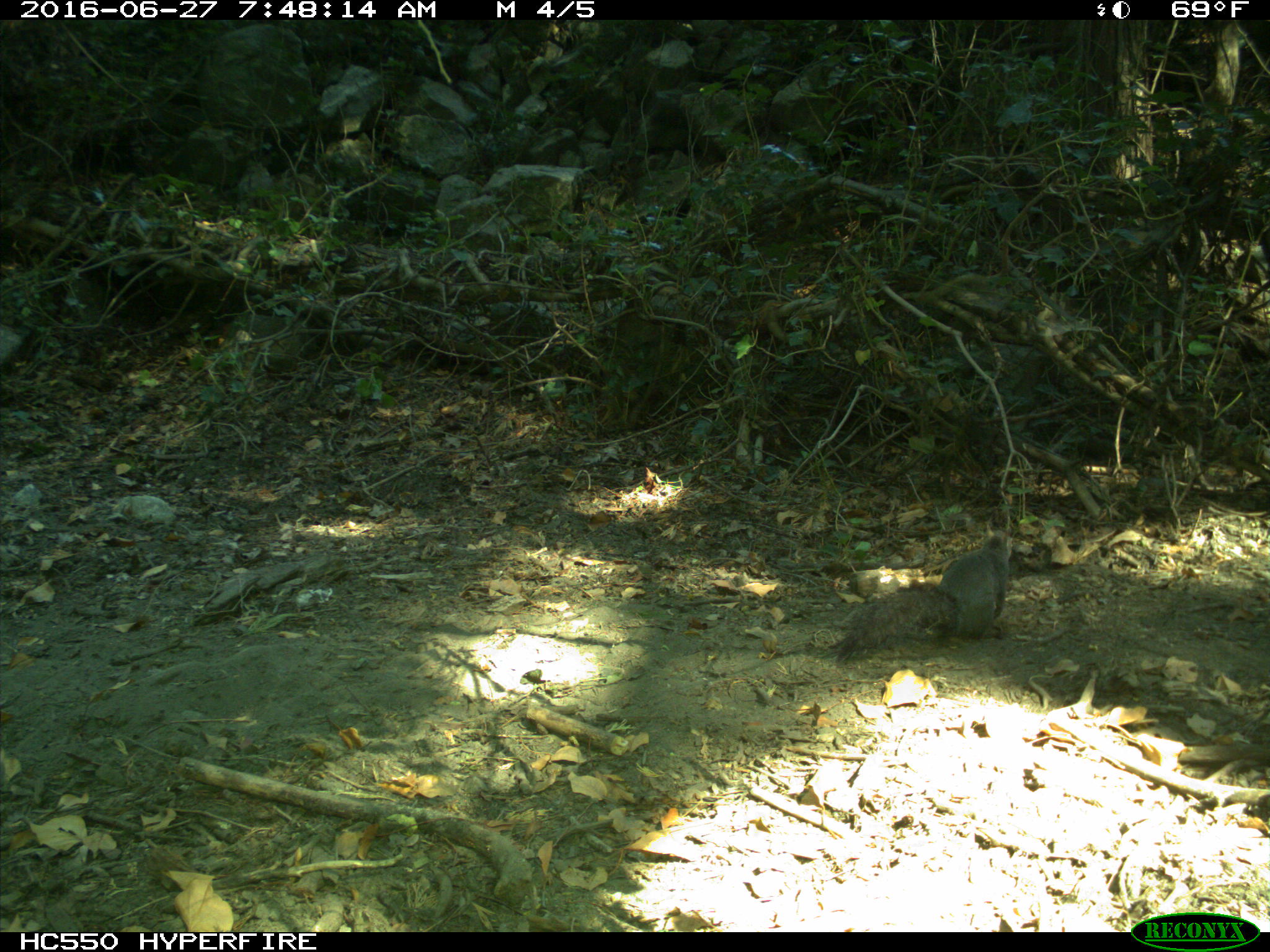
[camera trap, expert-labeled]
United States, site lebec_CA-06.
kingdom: Animalia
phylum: Chordata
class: Mammalia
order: Rodentia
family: Sciuridae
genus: Sciurus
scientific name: Sciurus carolinensis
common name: eastern gray squirrel